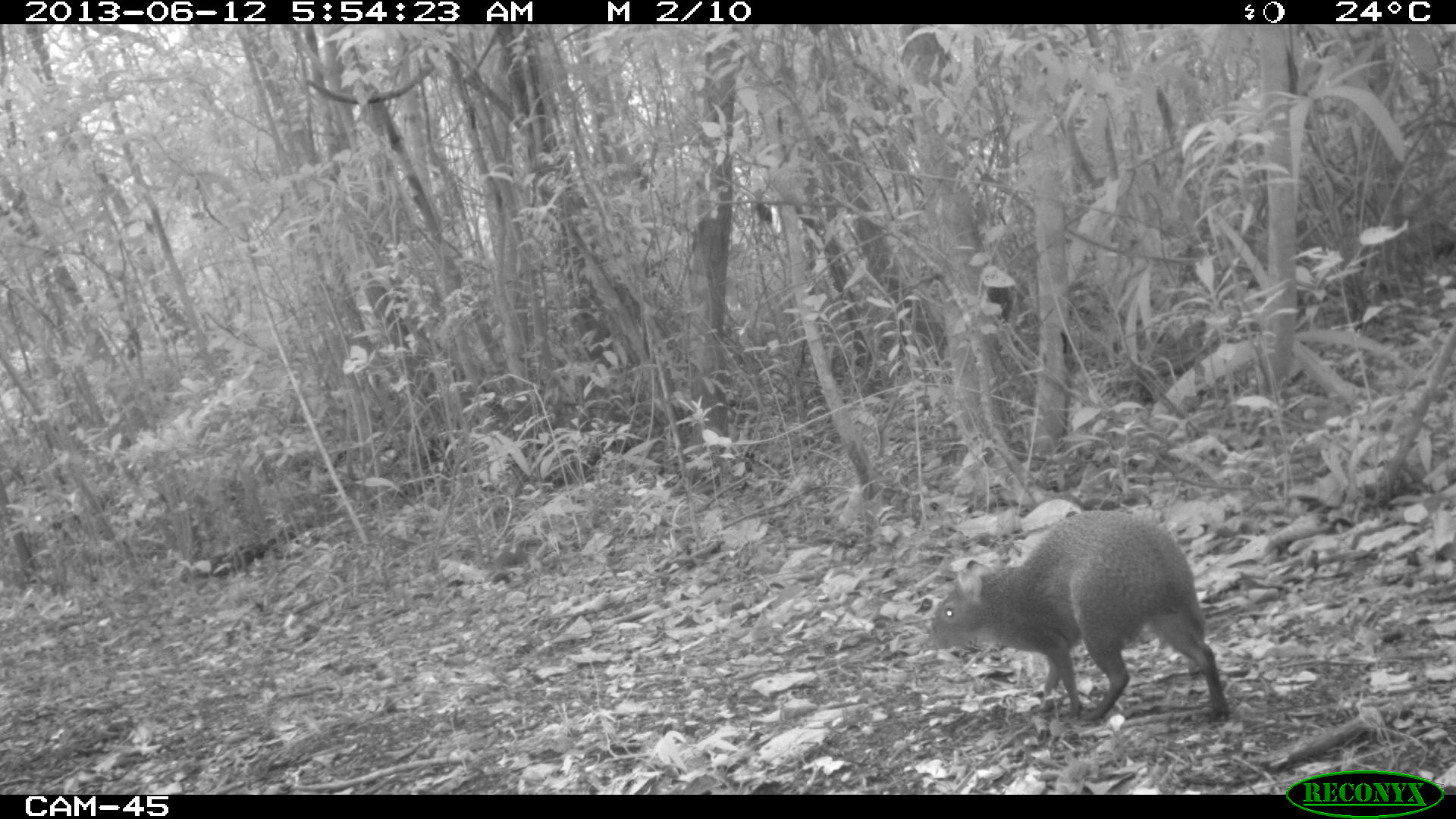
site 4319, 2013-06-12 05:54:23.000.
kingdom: Animalia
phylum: Chordata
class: Mammalia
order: Rodentia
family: Dasyproctidae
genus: Dasyprocta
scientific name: Dasyprocta punctata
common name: central american agouti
Dasyprocta punctata (central american agouti), count 1.